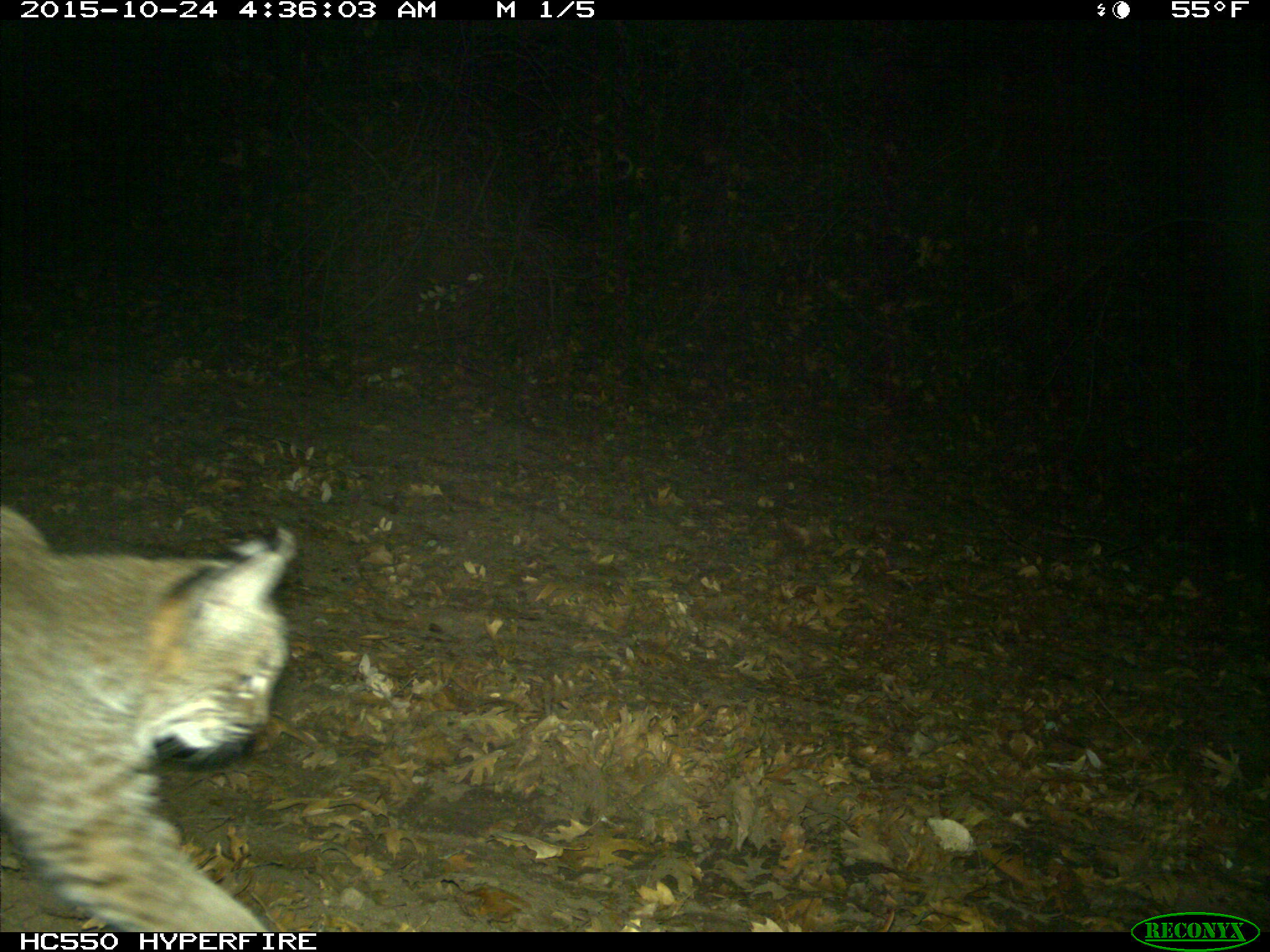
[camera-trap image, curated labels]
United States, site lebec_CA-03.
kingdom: Animalia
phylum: Chordata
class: Mammalia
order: Carnivora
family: Felidae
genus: Lynx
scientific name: Lynx rufus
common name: bobcat